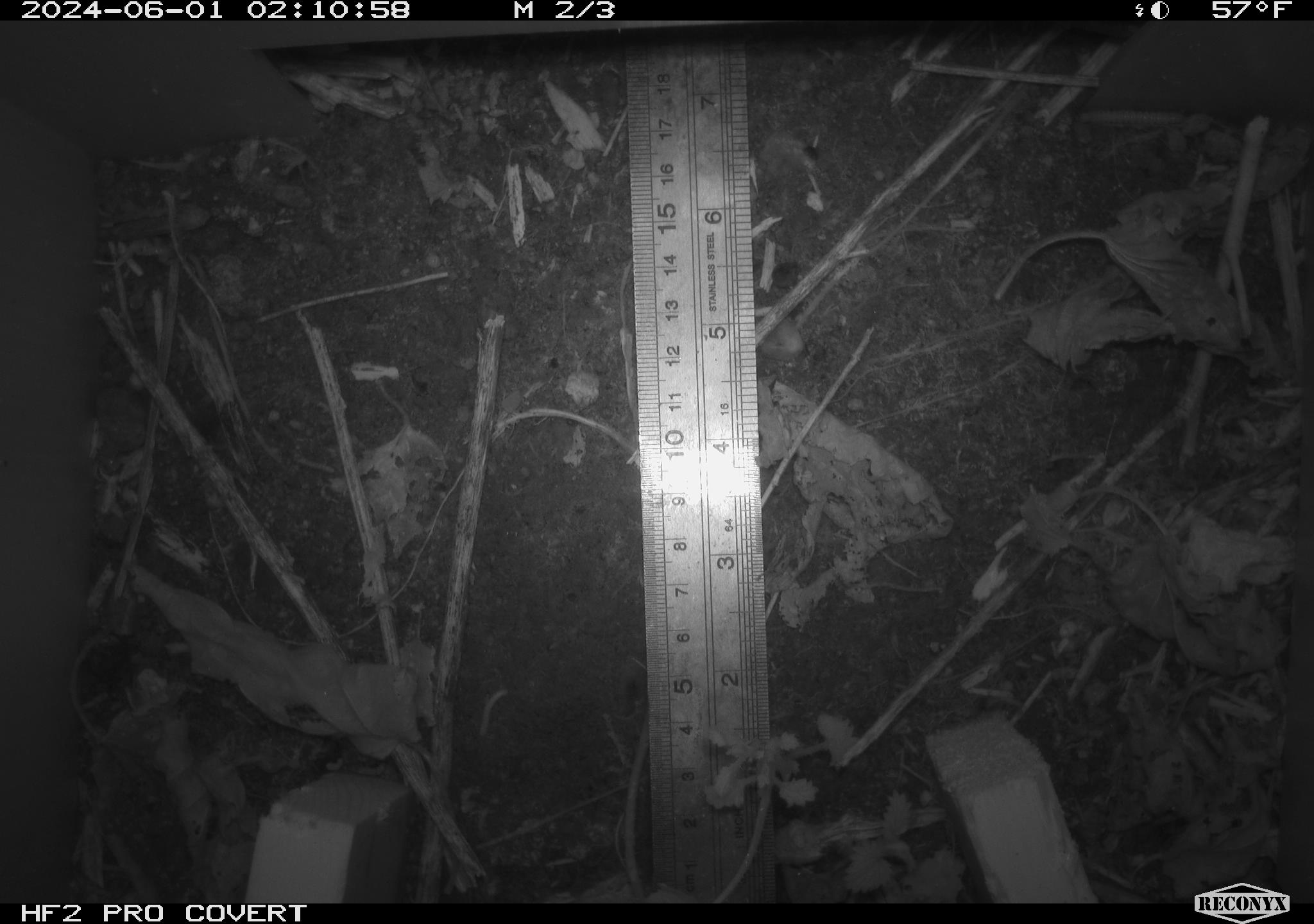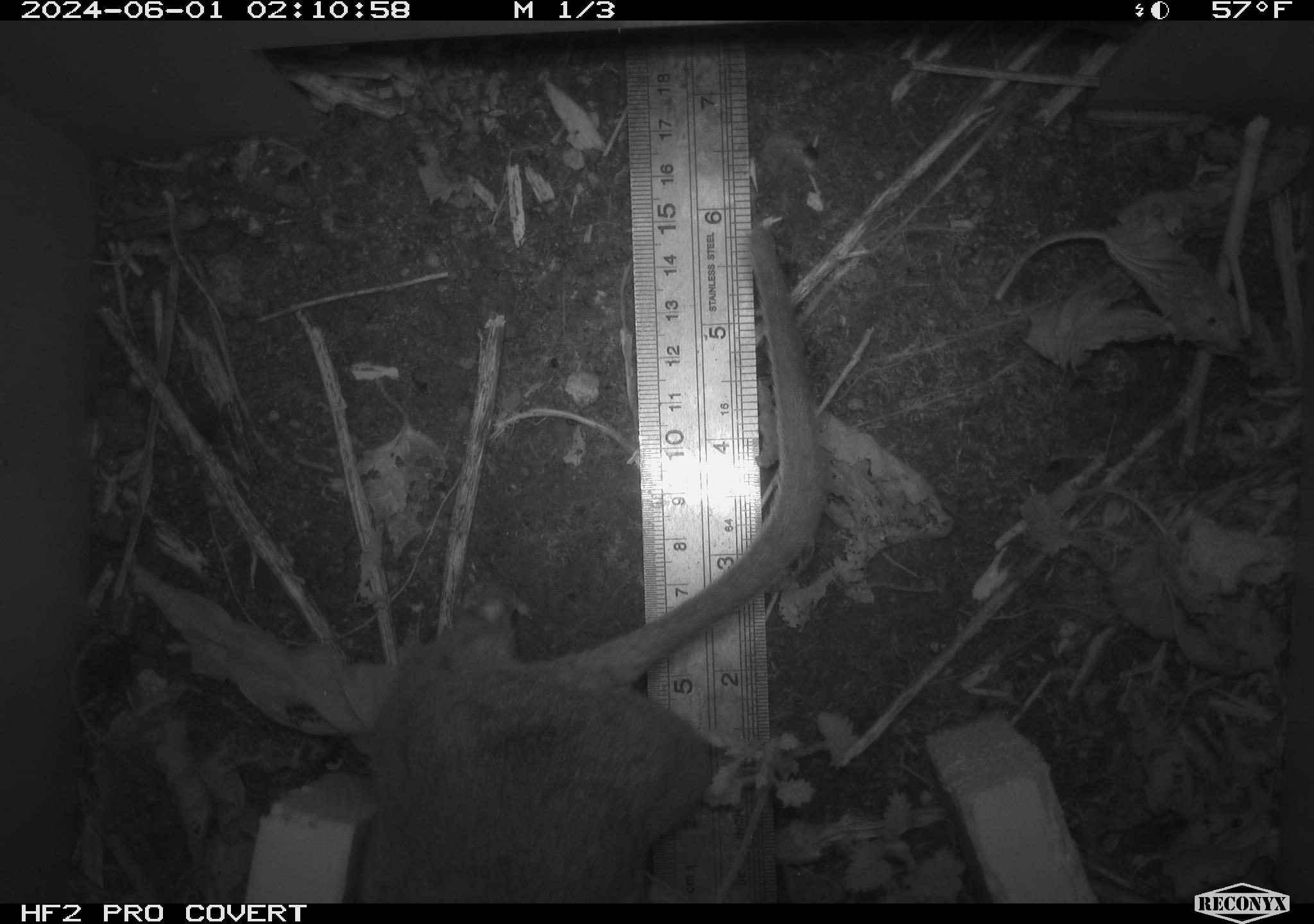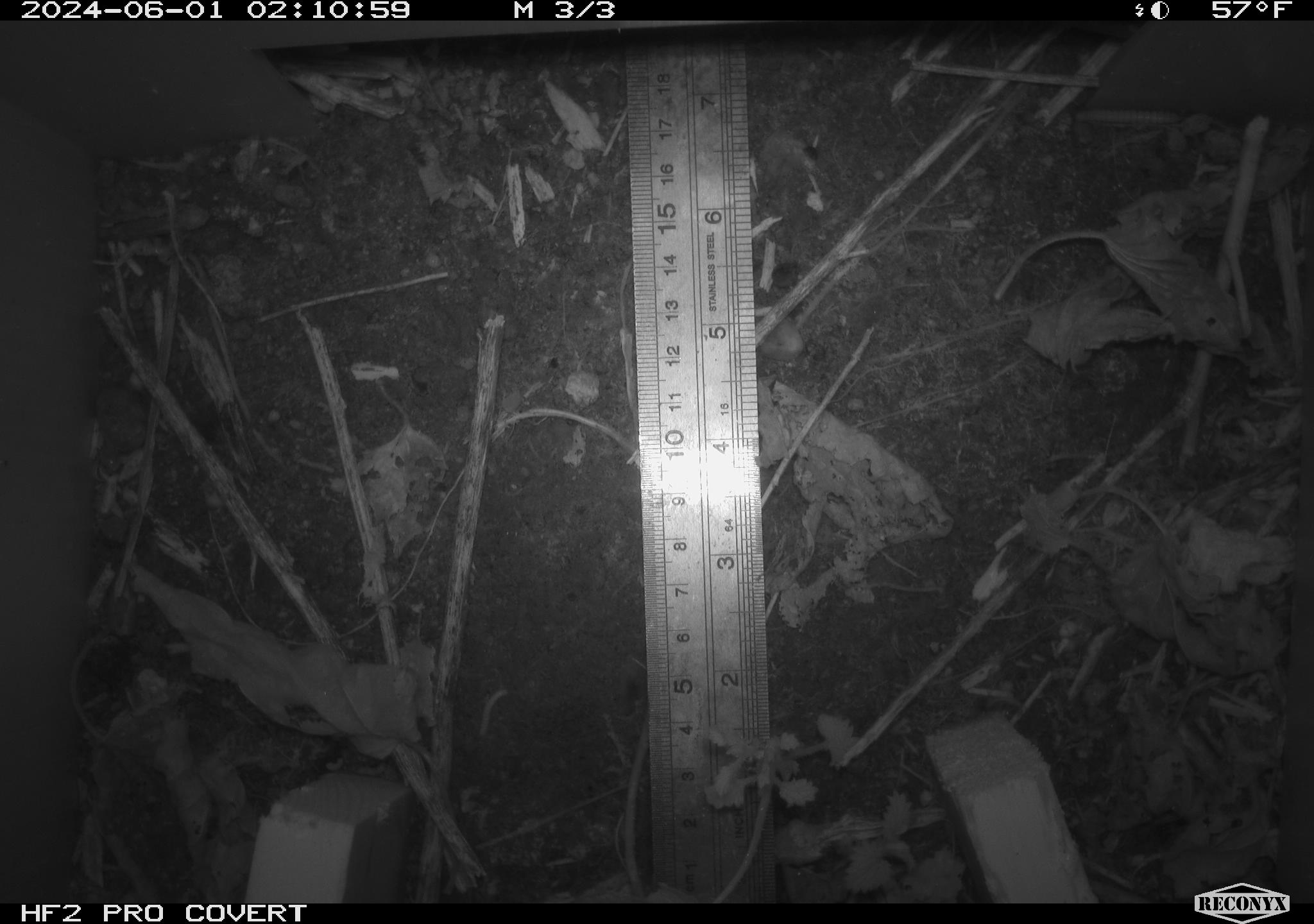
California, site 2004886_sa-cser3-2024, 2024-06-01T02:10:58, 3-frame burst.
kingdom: Animalia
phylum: Chordata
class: Mammalia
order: Rodentia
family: Muridae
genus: Rattus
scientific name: Rattus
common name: rat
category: rattus species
Rattus species (rat) (Rattus).